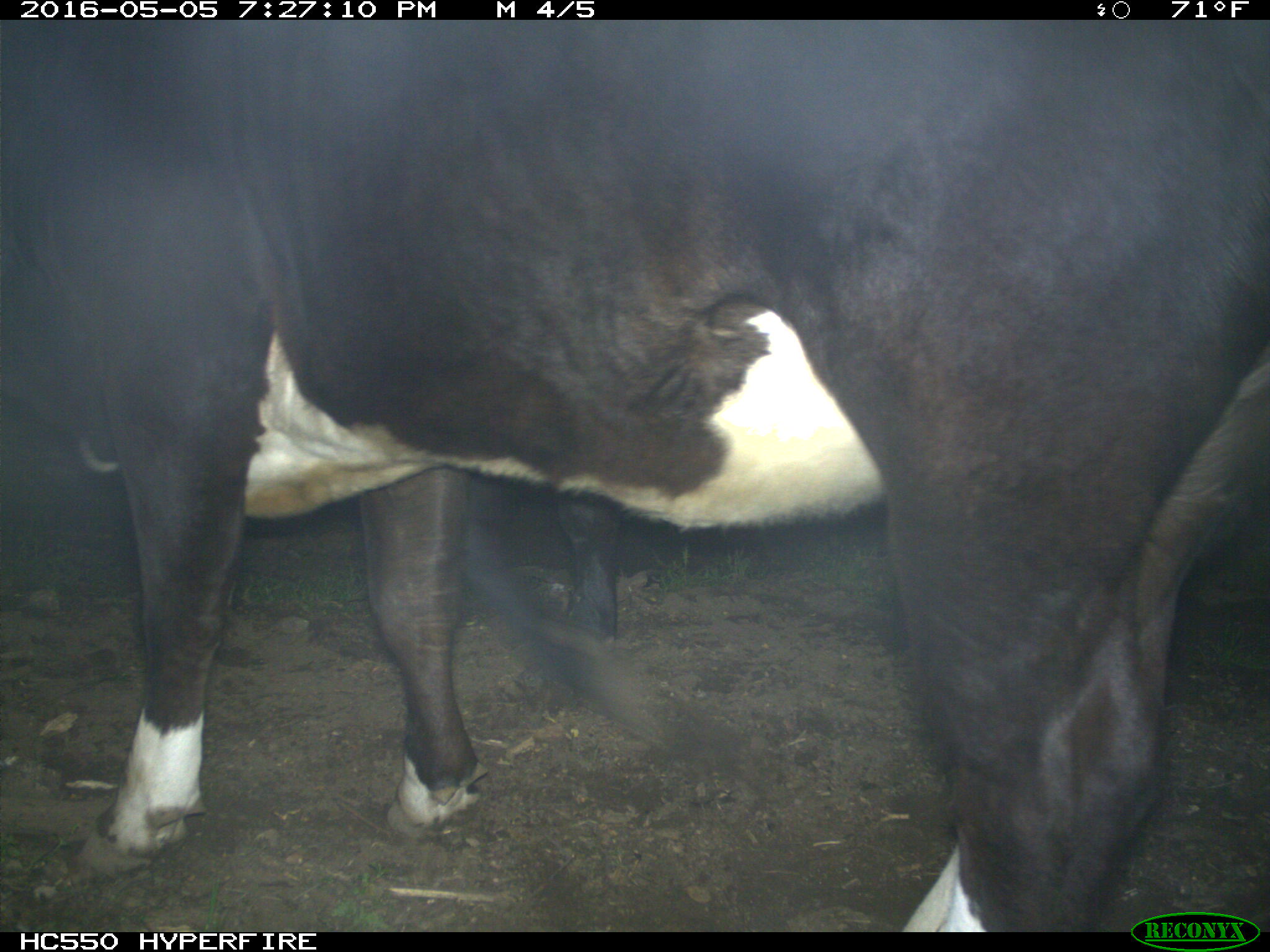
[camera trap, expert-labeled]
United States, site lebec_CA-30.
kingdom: Animalia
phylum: Chordata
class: Mammalia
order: Artiodactyla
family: Bovidae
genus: Bos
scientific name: Bos taurus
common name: domestic cow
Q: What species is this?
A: Bos taurus (domestic cow).